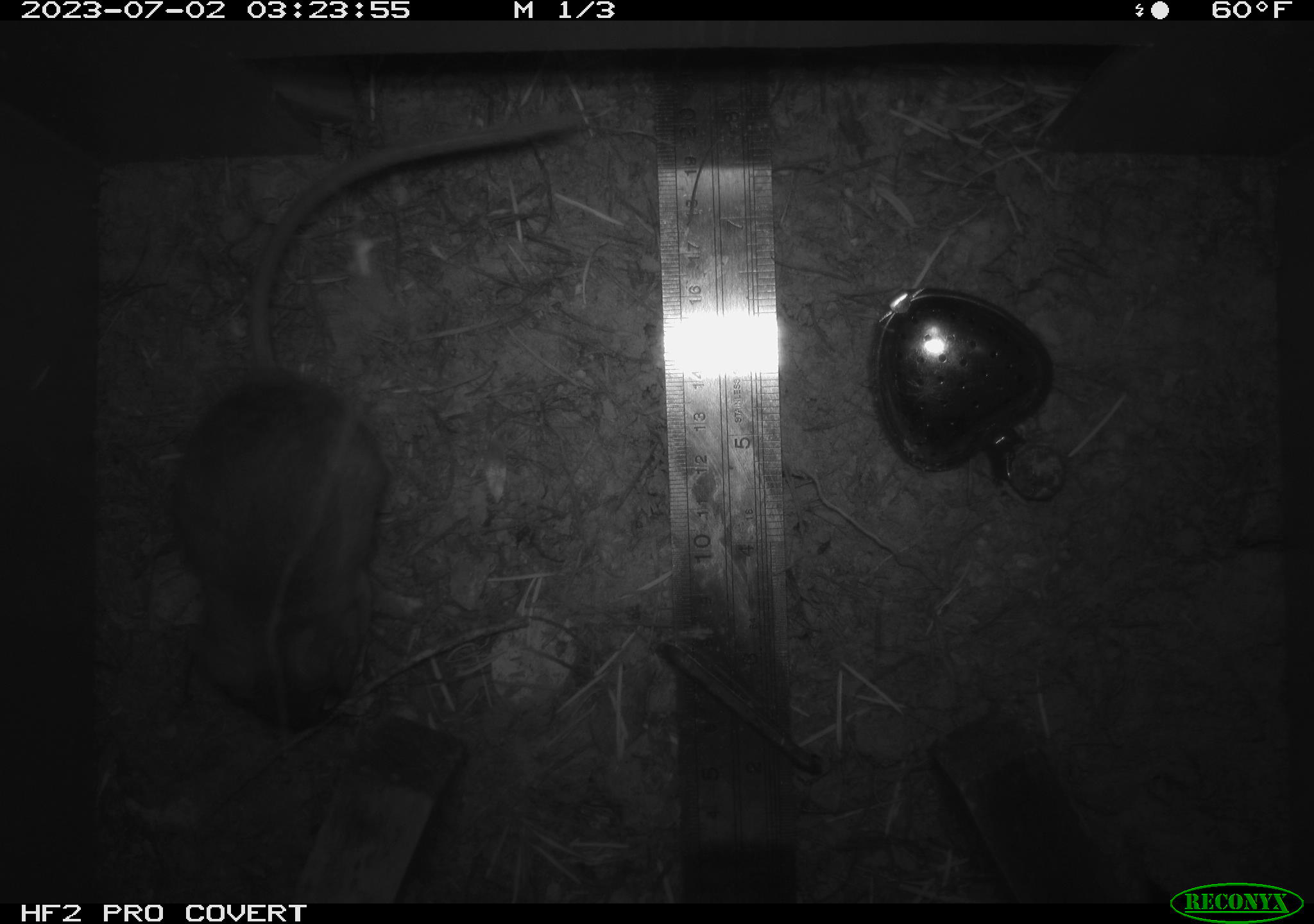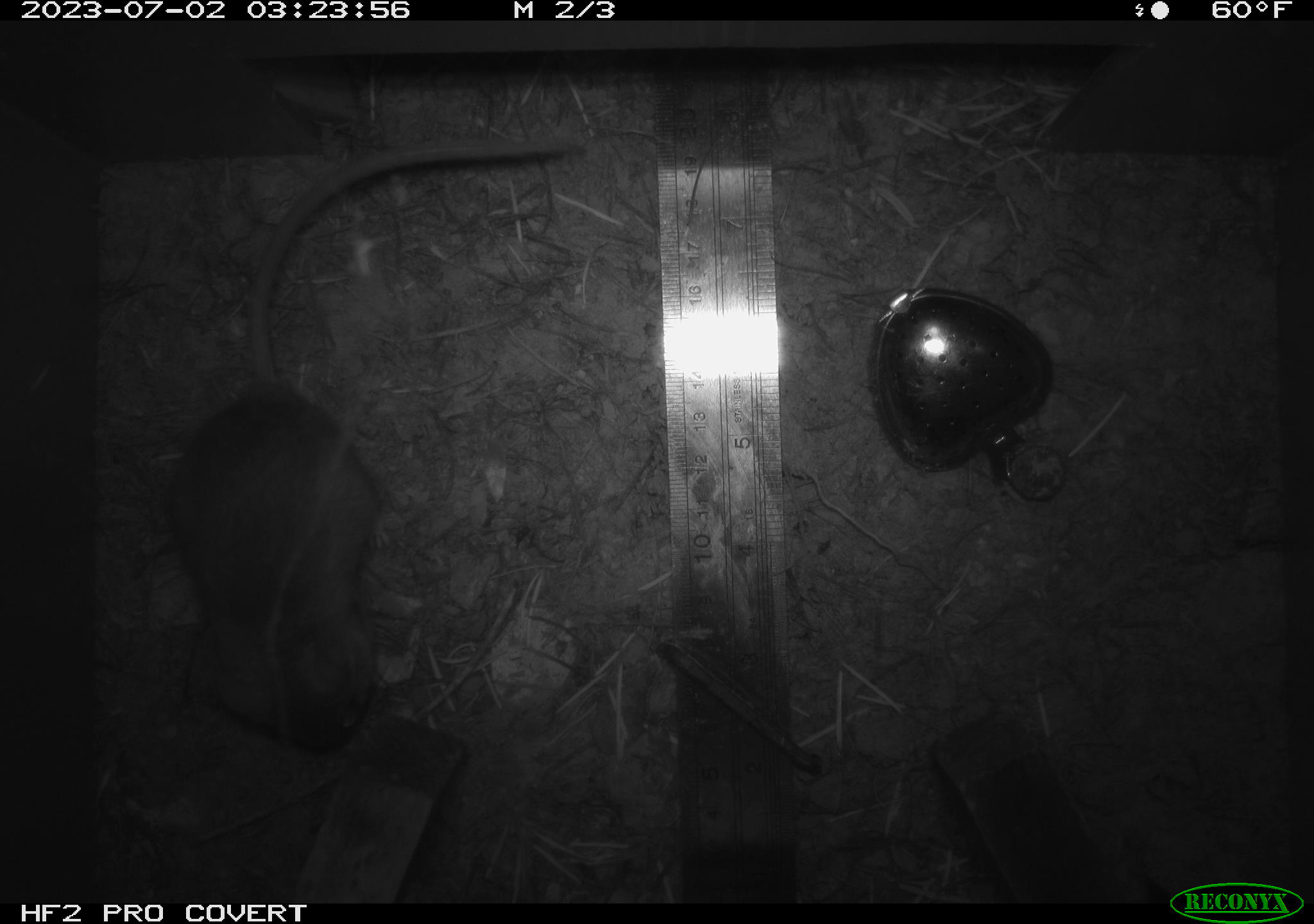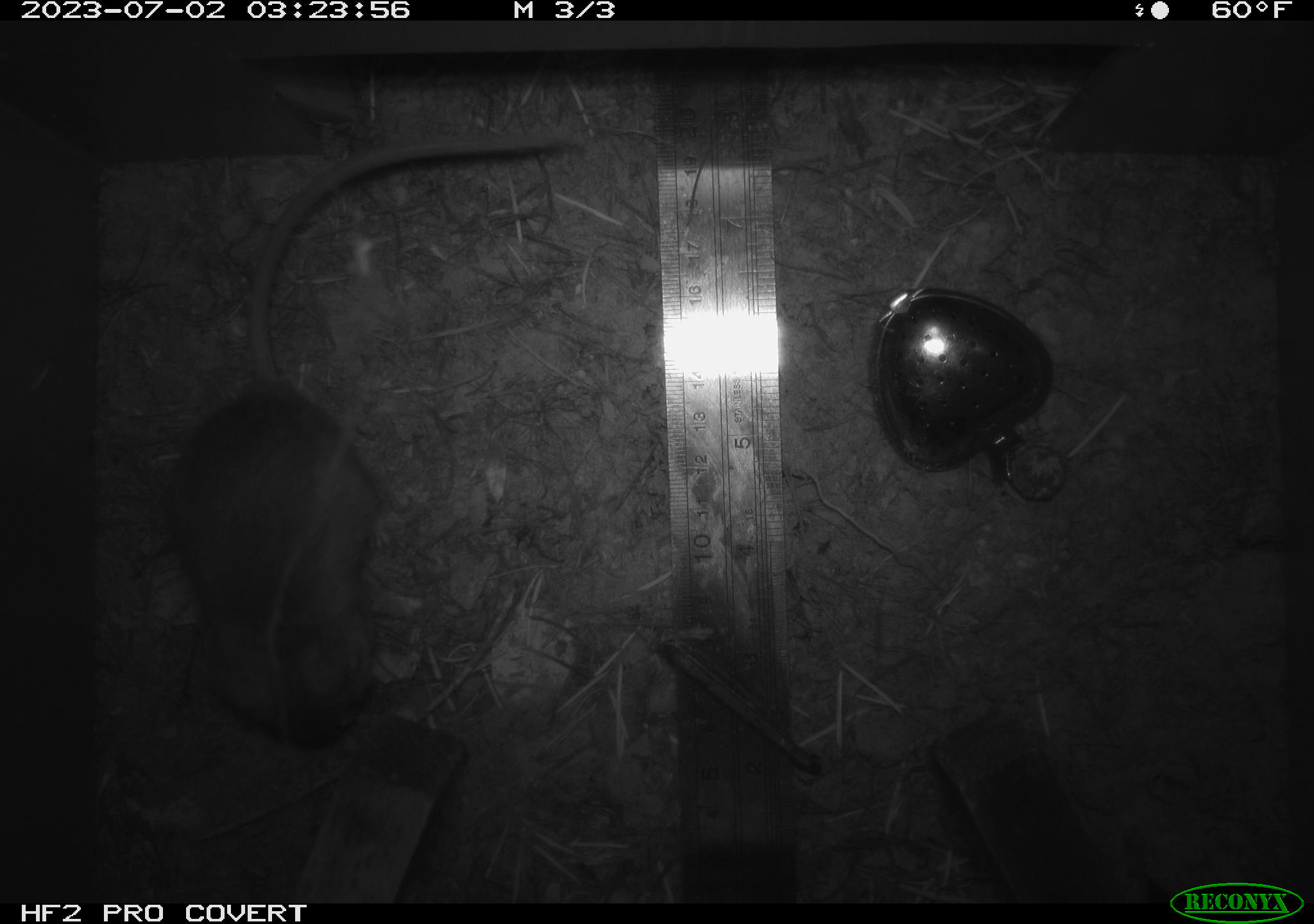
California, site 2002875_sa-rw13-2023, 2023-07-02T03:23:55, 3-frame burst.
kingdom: Animalia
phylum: Chordata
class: Mammalia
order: Rodentia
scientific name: Rodentia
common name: mouse species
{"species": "mouse species (Rodentia)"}